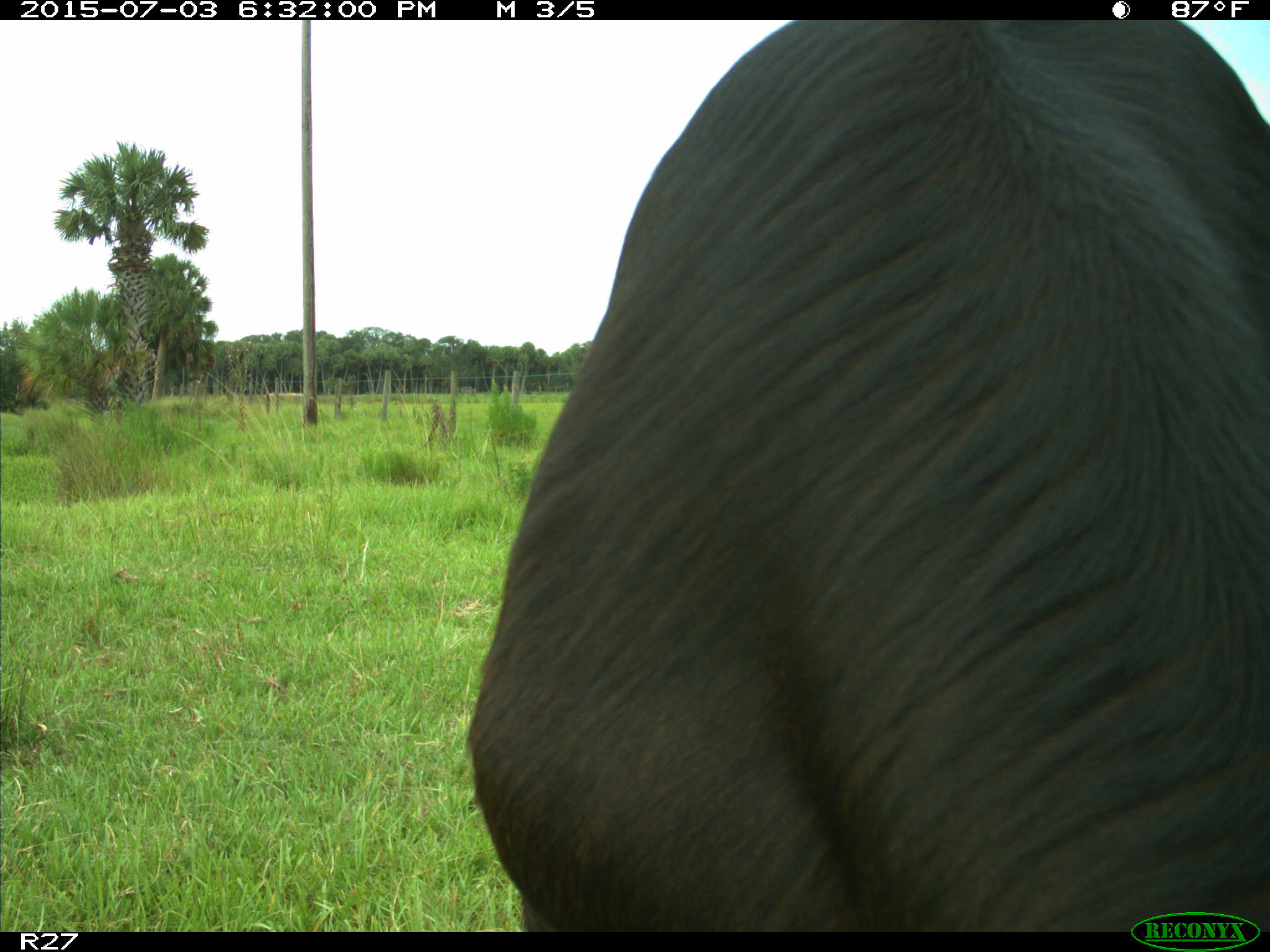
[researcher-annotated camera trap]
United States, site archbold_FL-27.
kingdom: Animalia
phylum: Chordata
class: Mammalia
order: Artiodactyla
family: Bovidae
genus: Bos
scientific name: Bos taurus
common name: domestic cow